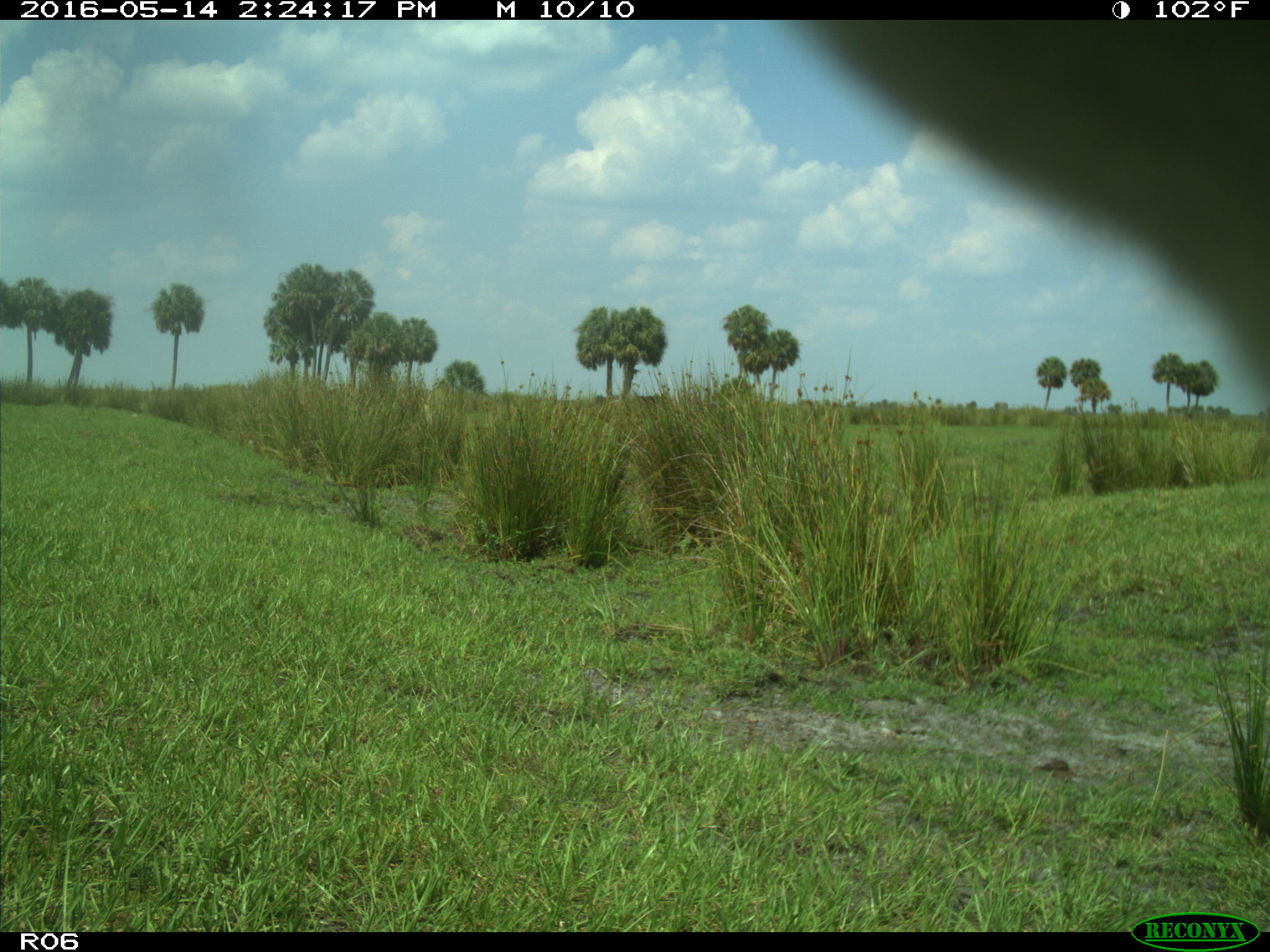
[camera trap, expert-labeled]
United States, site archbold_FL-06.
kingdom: Animalia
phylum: Chordata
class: Mammalia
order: Artiodactyla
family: Bovidae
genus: Bos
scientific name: Bos taurus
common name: domestic cow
Bos taurus (domestic cow).